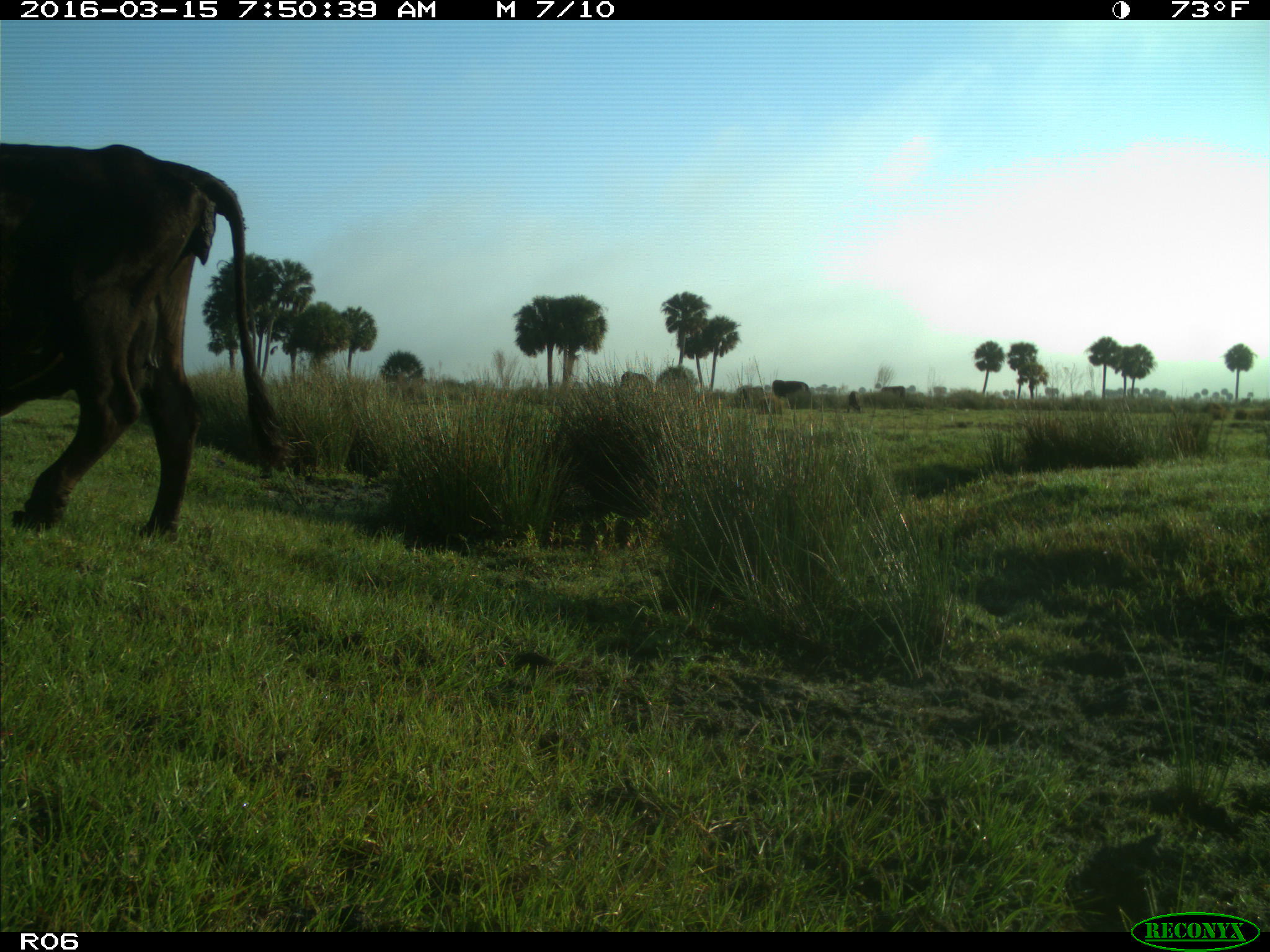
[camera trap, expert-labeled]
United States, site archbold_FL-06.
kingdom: Animalia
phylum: Chordata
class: Mammalia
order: Artiodactyla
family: Bovidae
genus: Bos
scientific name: Bos taurus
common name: domestic cow